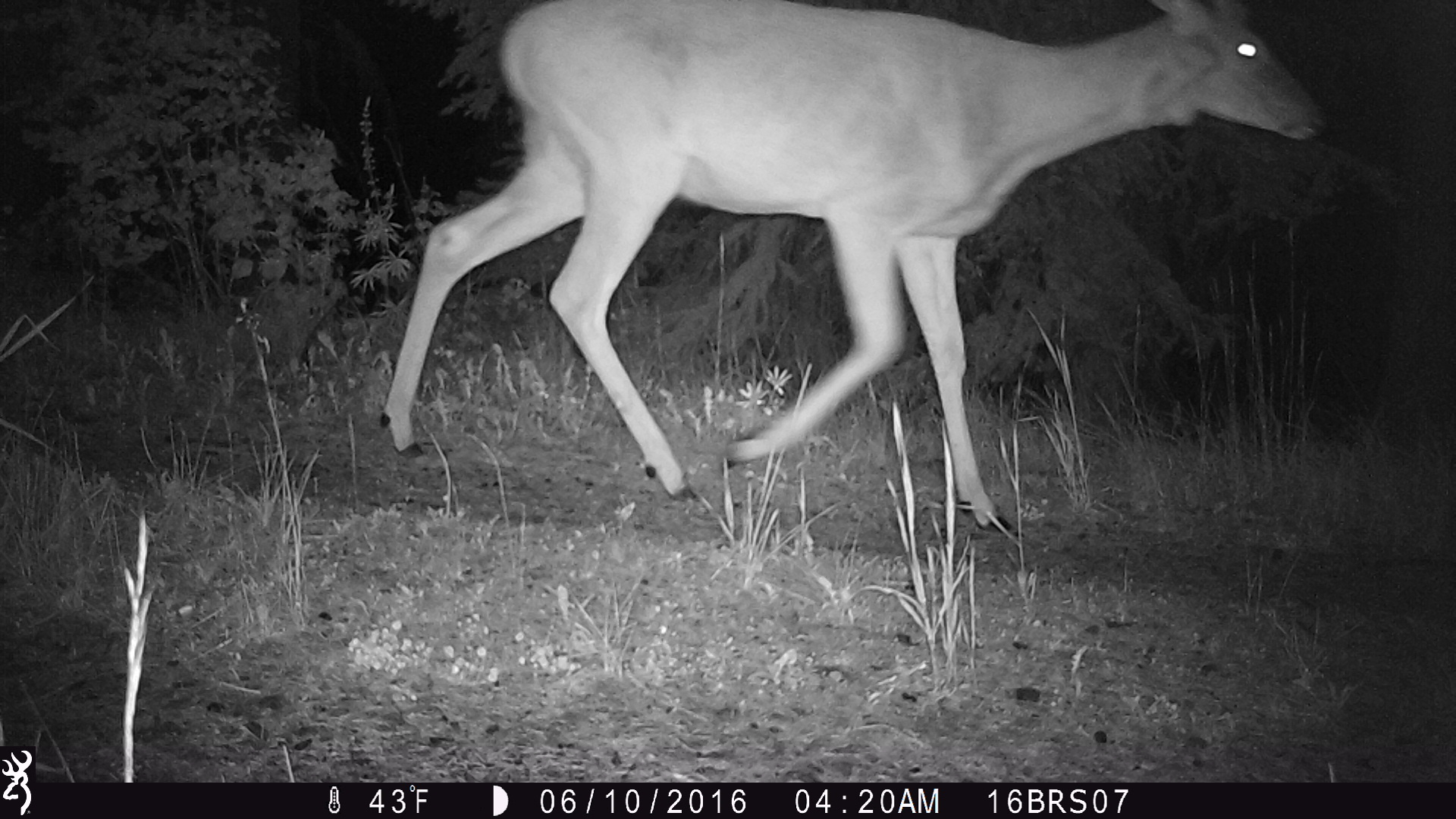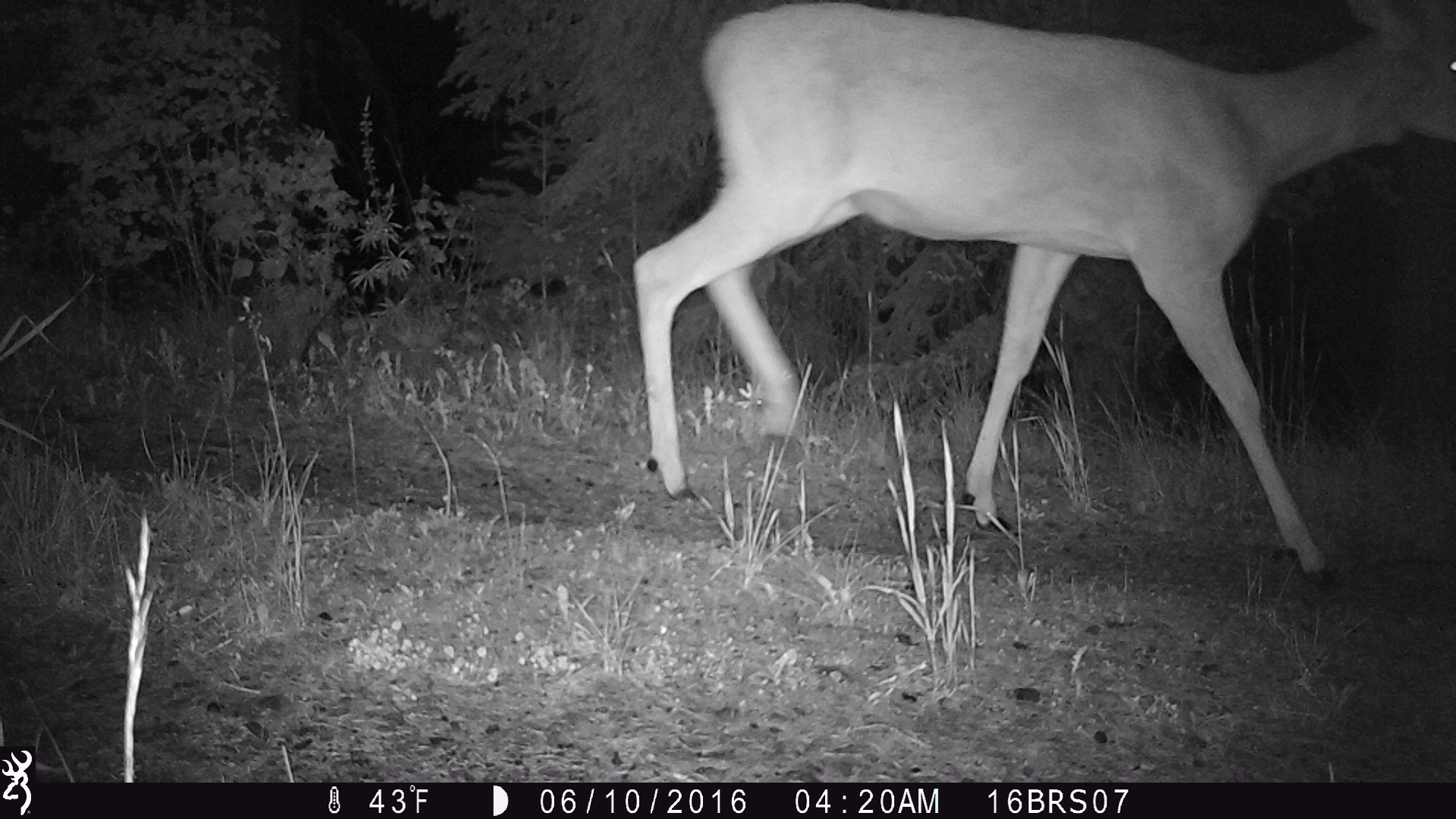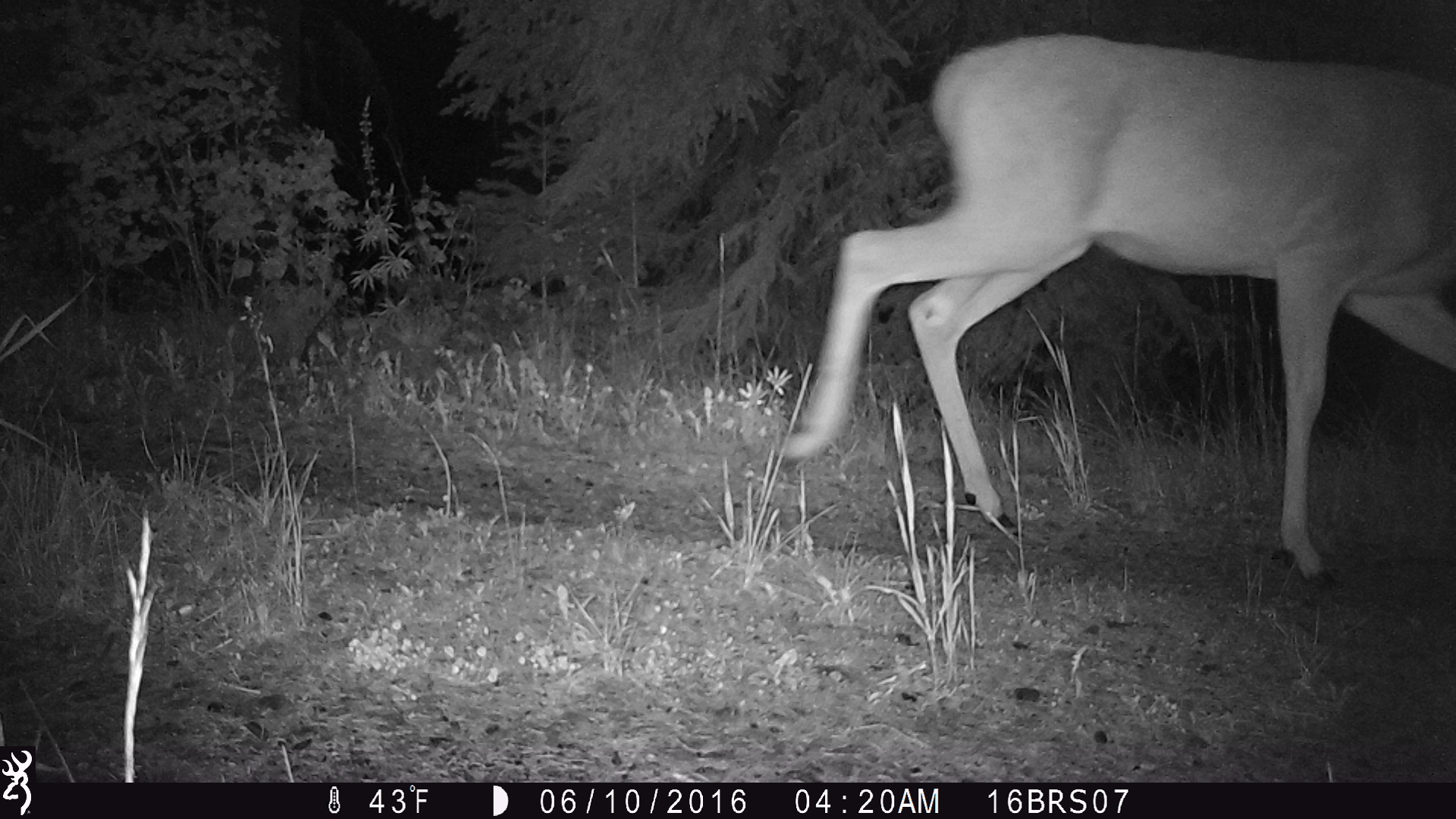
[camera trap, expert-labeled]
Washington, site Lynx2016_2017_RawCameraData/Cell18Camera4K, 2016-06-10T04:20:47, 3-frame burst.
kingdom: Animalia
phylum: Chordata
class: Mammalia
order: Artiodactyla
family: Cervidae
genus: Odocoileus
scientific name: Odocoileus virginianus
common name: white-tailed deer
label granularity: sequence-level